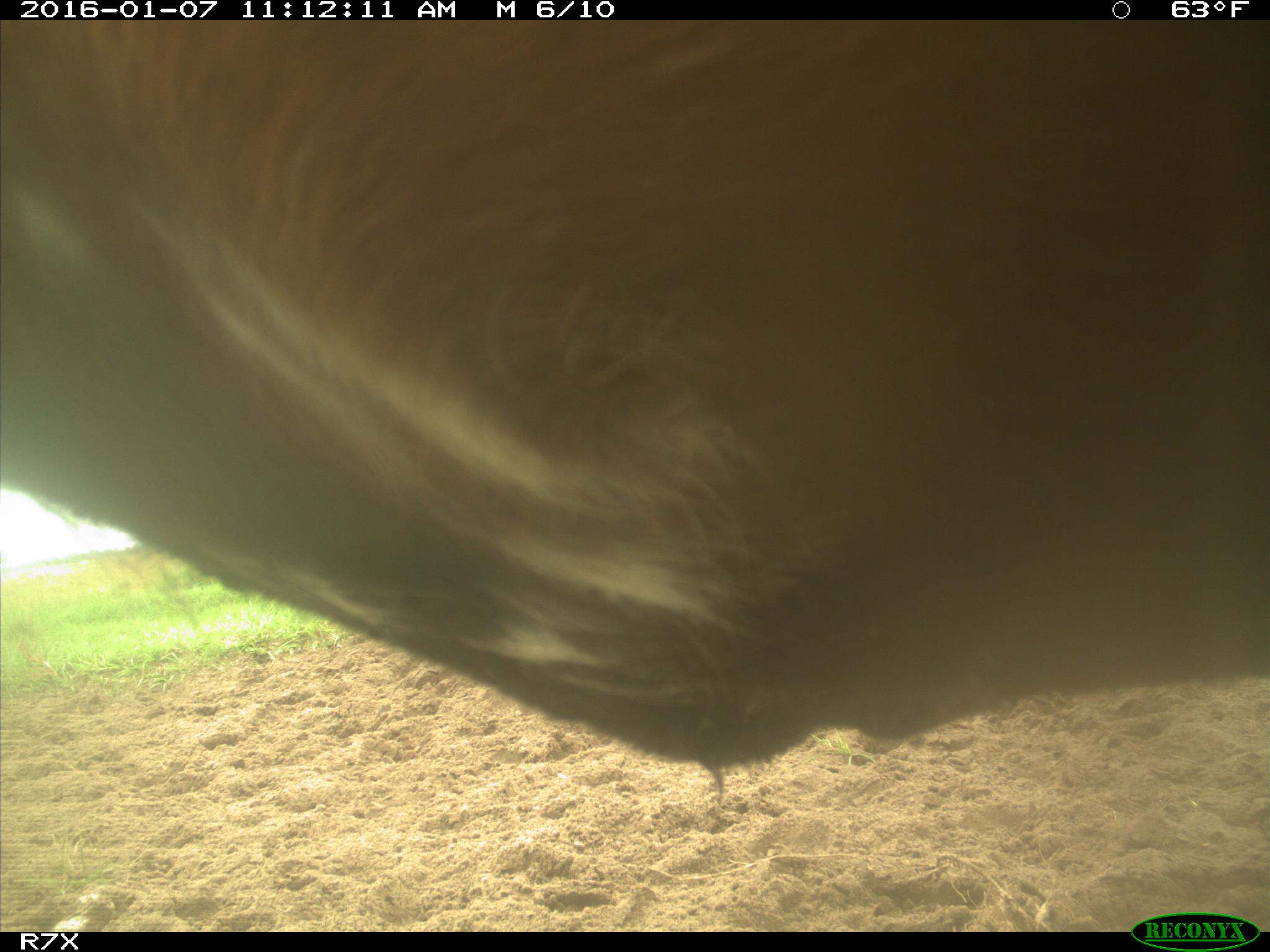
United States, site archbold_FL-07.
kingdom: Animalia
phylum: Chordata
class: Mammalia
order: Artiodactyla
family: Bovidae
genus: Bos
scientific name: Bos taurus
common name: domestic cow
Bos taurus (domestic cow).